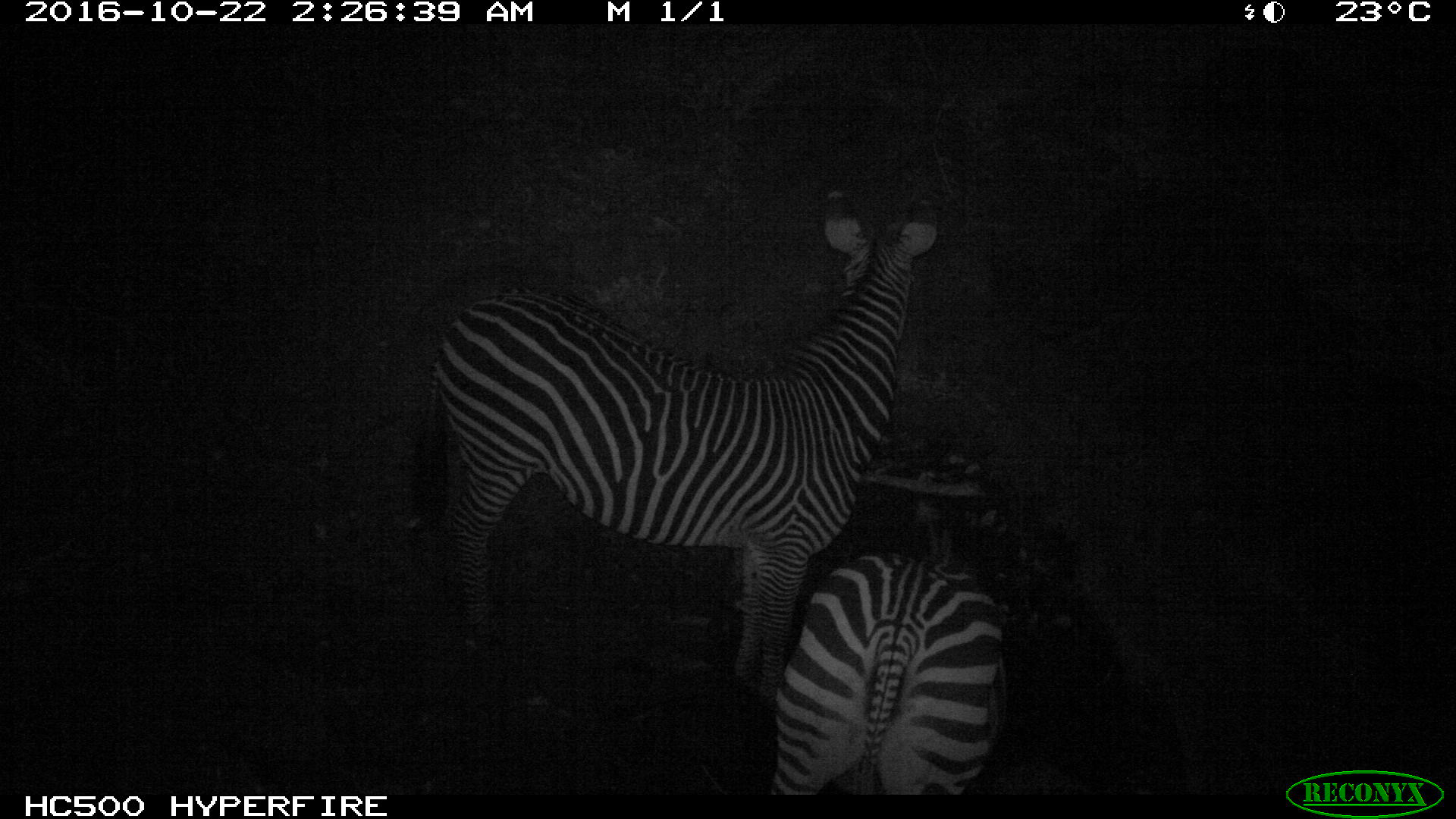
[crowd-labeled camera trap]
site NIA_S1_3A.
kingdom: Animalia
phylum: Chordata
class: Mammalia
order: Perissodactyla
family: Equidae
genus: Equus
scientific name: Equus quagga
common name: plains zebra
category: zebraplains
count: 2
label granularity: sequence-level